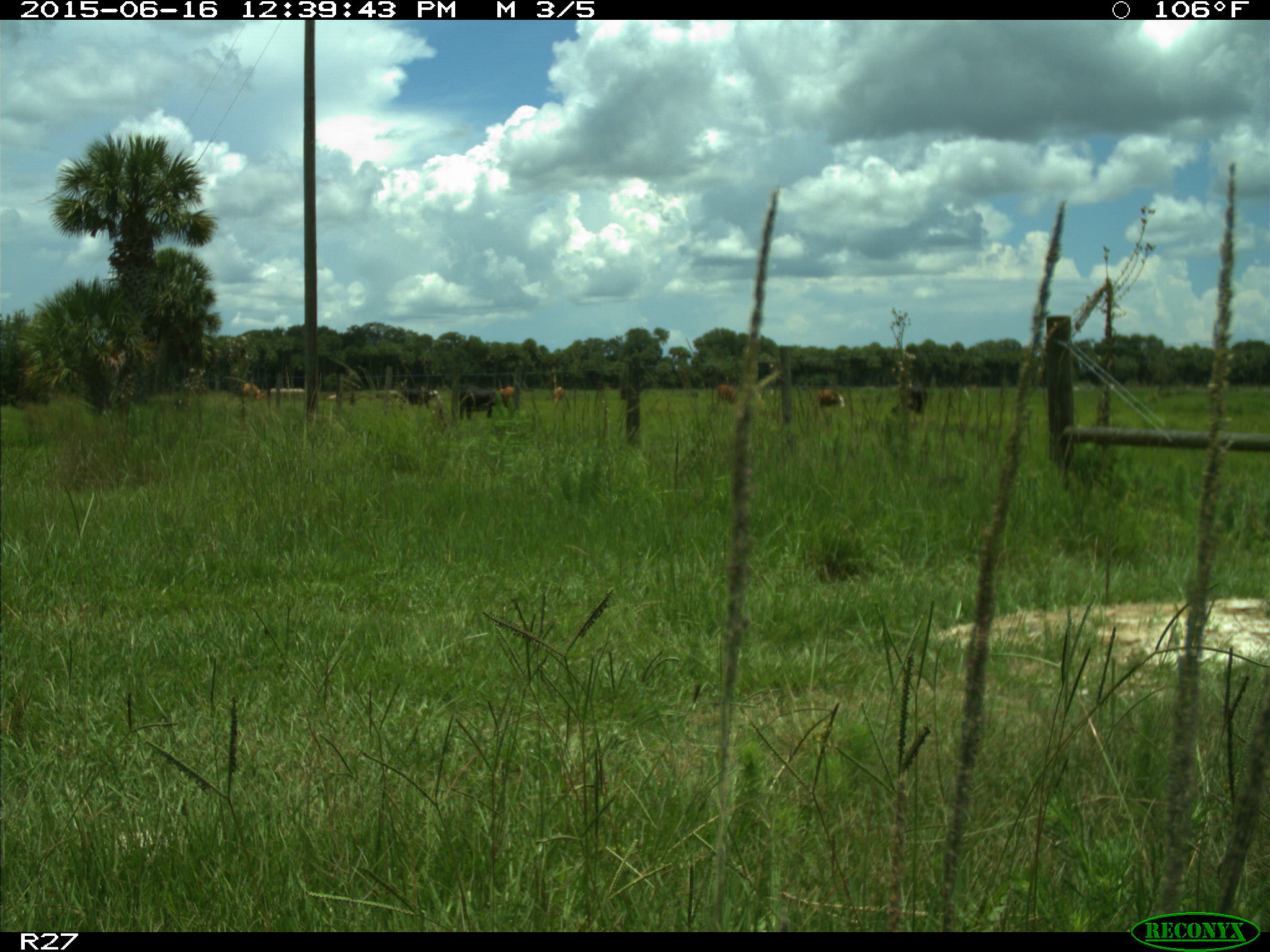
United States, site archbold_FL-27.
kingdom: Animalia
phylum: Chordata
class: Mammalia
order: Artiodactyla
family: Bovidae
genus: Bos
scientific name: Bos taurus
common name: domestic cow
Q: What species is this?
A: Bos taurus (domestic cow).